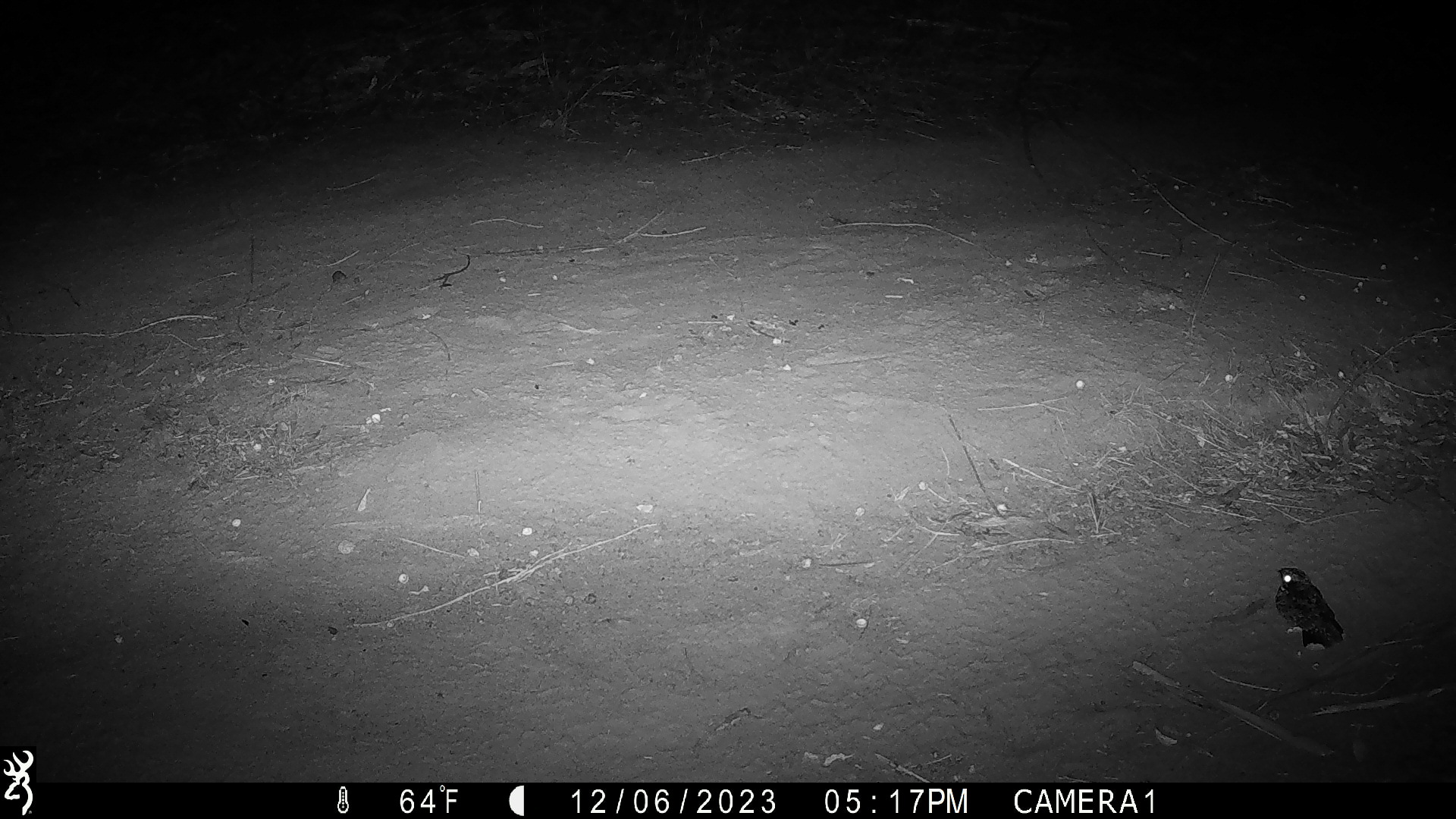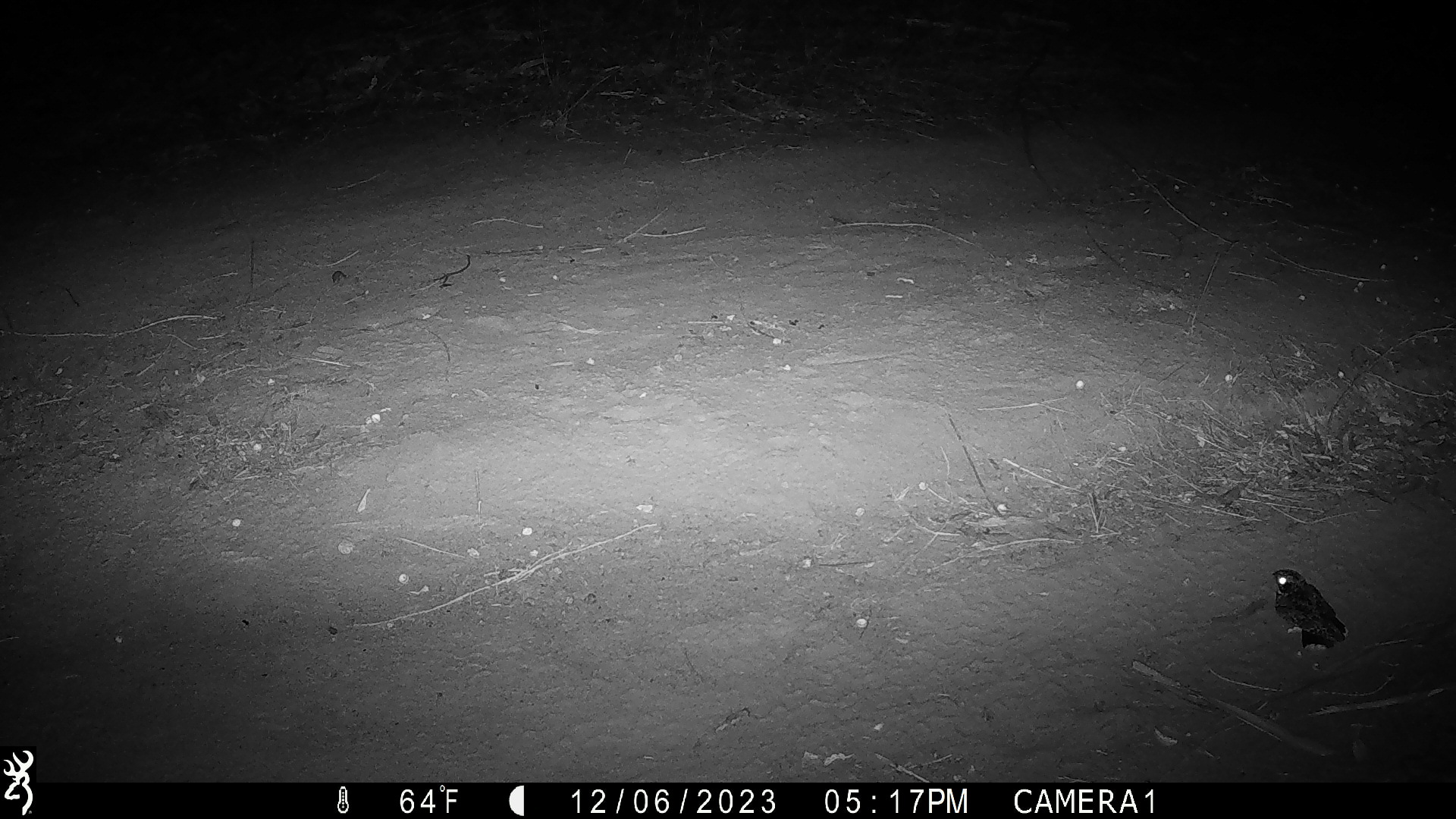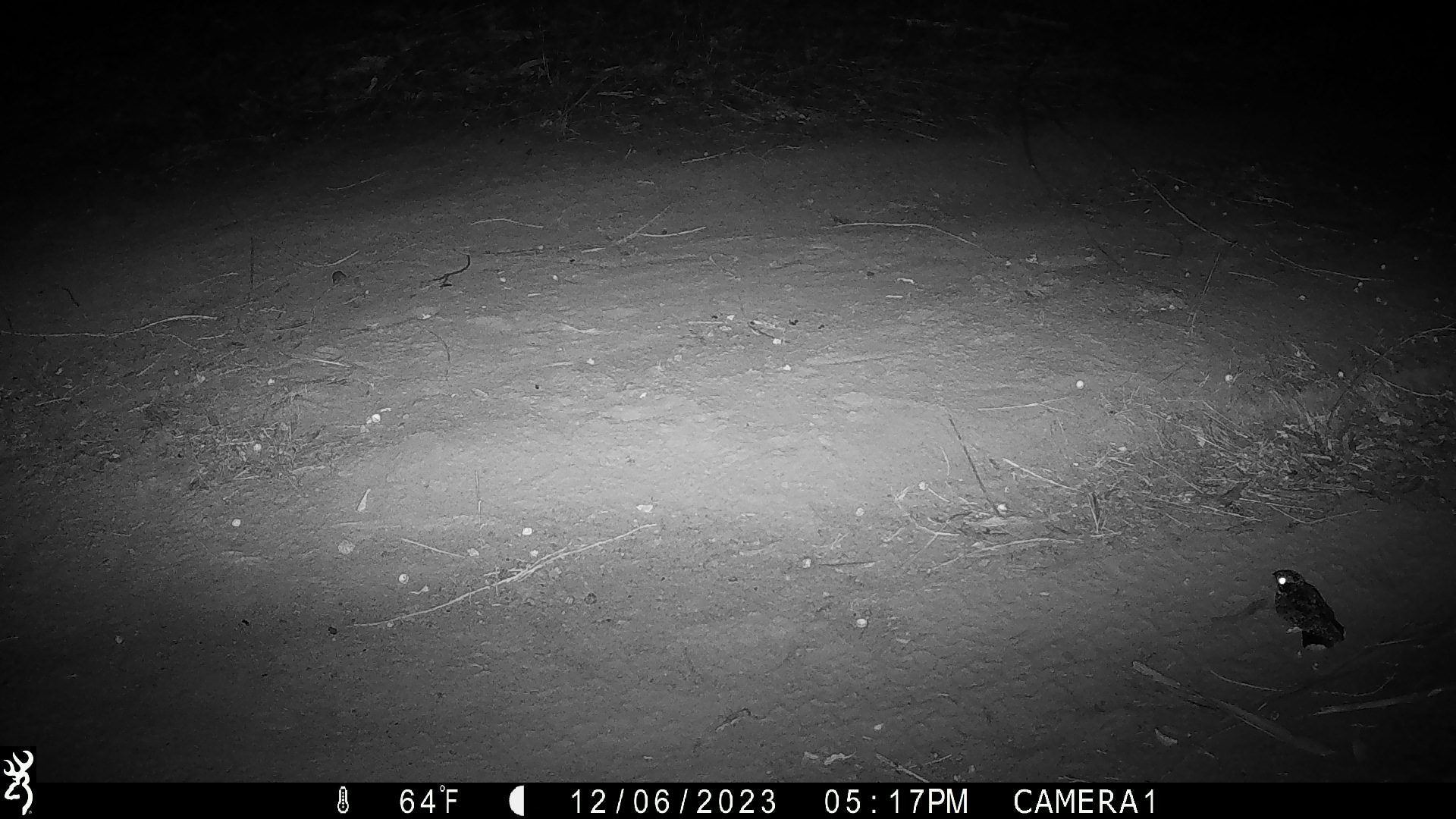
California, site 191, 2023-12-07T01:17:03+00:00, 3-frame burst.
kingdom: Animalia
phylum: Chordata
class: Aves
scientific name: Aves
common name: bird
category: unknown bird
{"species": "unknown bird (bird) (Aves)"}